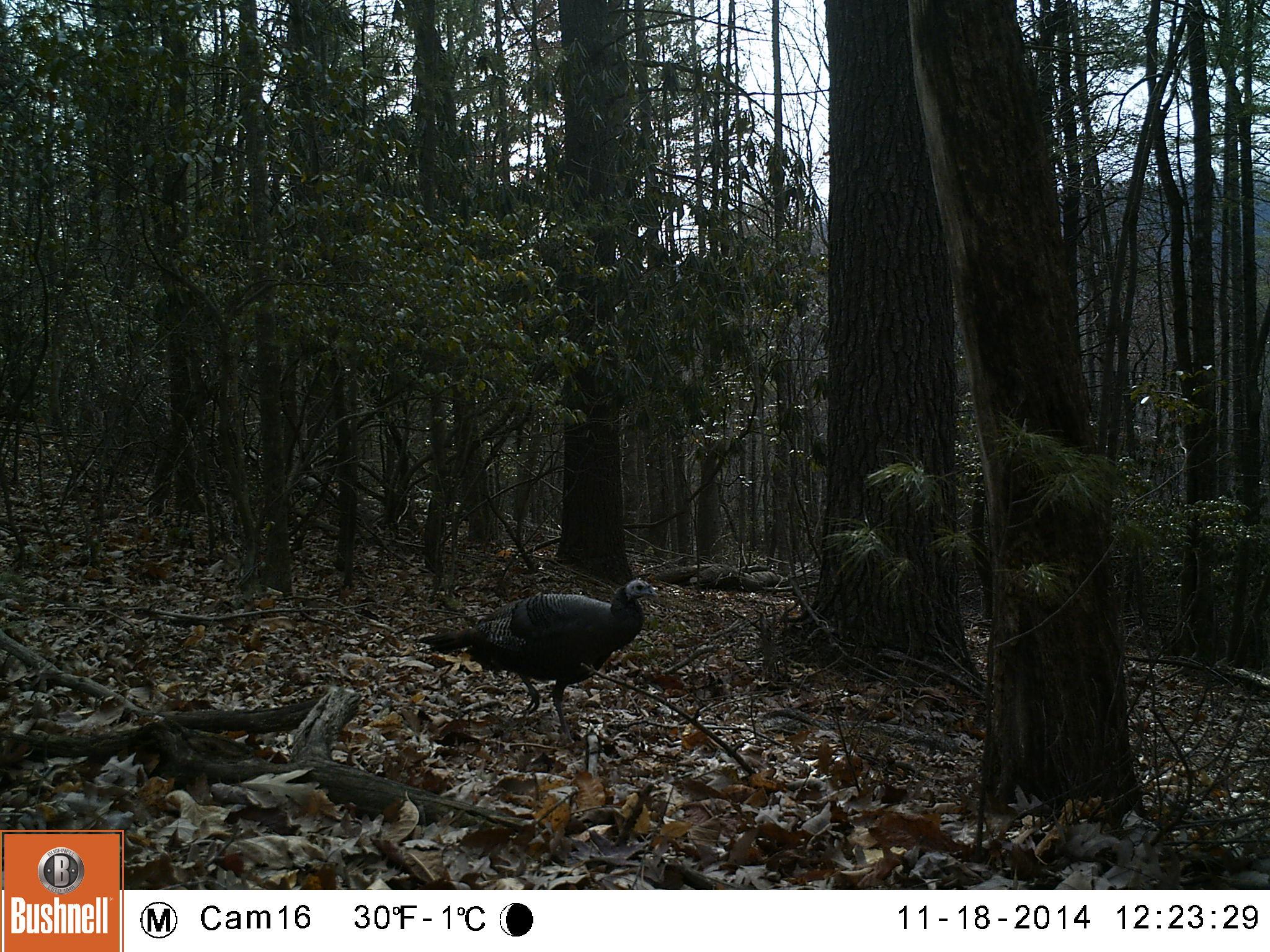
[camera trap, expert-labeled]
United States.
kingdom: Animalia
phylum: Chordata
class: Aves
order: Galliformes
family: Phasianidae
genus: Meleagris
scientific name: Meleagris gallopavo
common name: wild turkey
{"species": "Wild Turkey (Meleagris gallopavo)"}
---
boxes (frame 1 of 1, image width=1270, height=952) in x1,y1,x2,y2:
Wild Turkey: 423,570,668,730